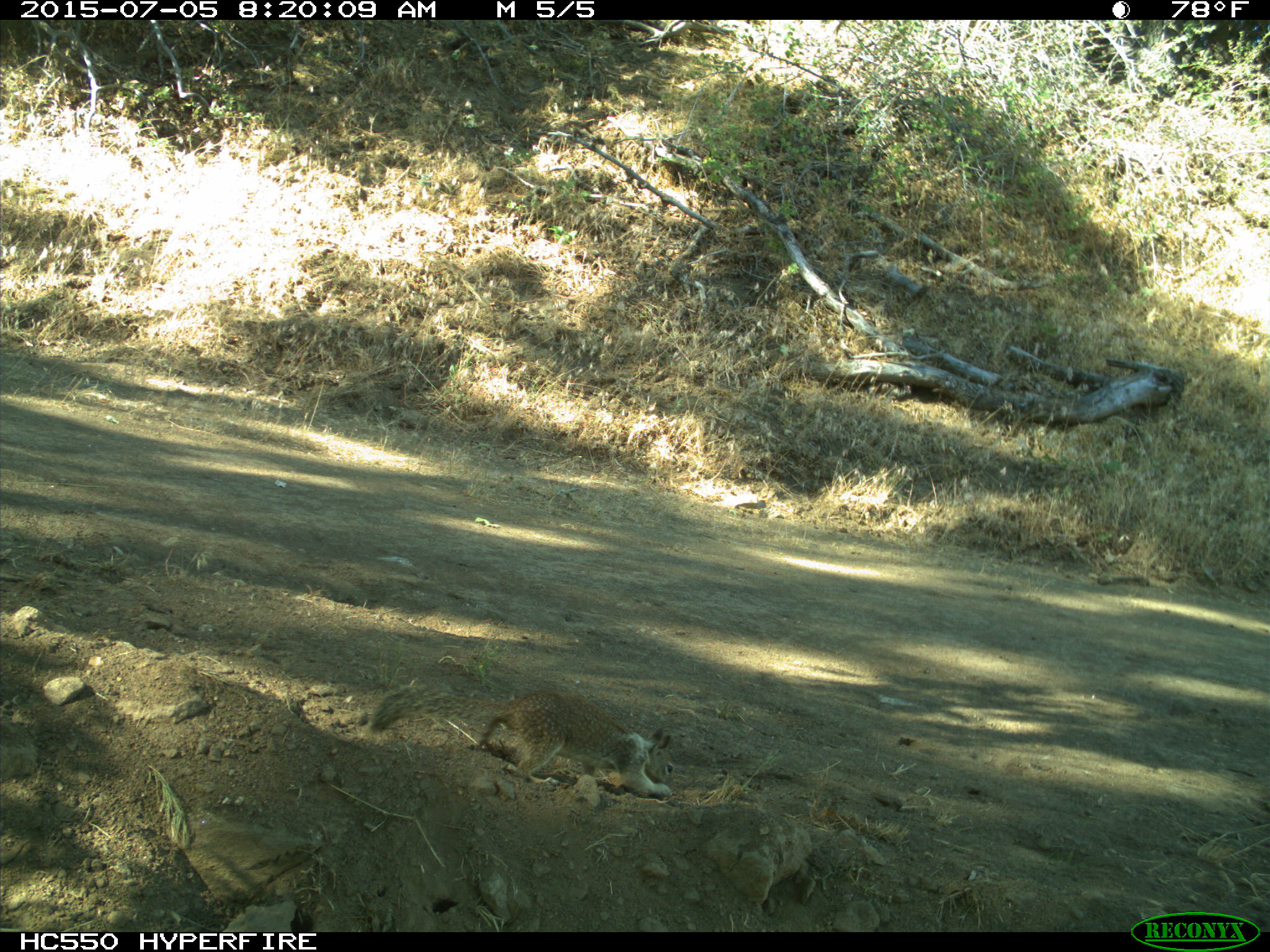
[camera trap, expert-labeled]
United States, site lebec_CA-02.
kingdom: Animalia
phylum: Chordata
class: Mammalia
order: Rodentia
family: Sciuridae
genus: Otospermophilus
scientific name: Otospermophilus beecheyi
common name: california ground squirrel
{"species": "Otospermophilus beecheyi (california ground squirrel)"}